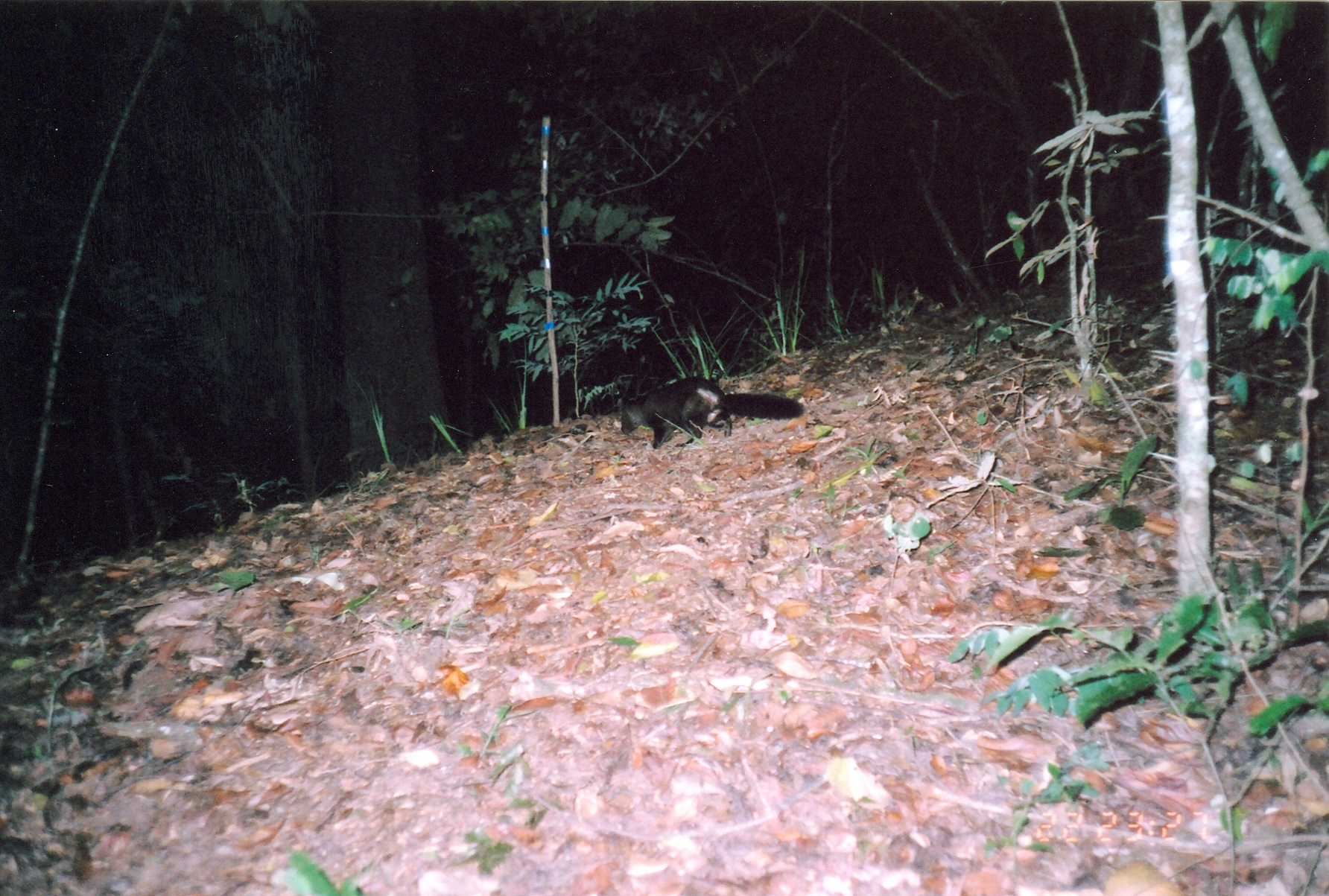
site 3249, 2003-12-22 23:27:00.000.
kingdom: Animalia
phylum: Chordata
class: Mammalia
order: Carnivora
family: Herpestidae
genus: Bdeogale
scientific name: Bdeogale crassicauda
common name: bushy-tailed mongoose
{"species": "Bdeogale crassicauda (bushy-tailed mongoose)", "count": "1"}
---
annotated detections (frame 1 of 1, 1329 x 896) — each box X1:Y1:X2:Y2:
bdeogale crassicauda: 620:376:804:449